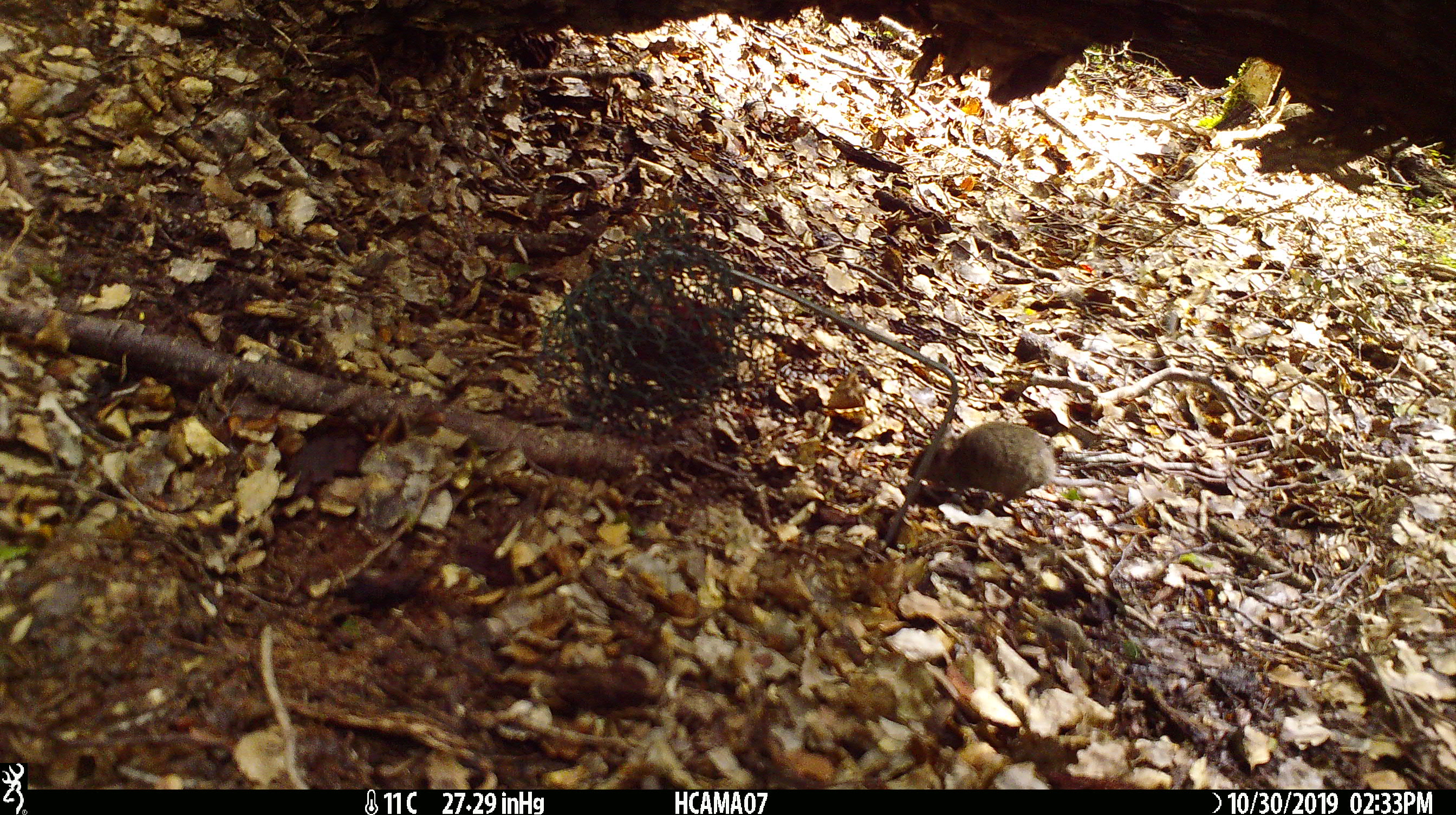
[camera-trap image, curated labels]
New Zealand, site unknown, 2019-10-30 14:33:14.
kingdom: Animalia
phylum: Chordata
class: Mammalia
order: Rodentia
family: Muridae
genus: Mus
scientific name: Mus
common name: mouse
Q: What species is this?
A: Mouse (Mus).